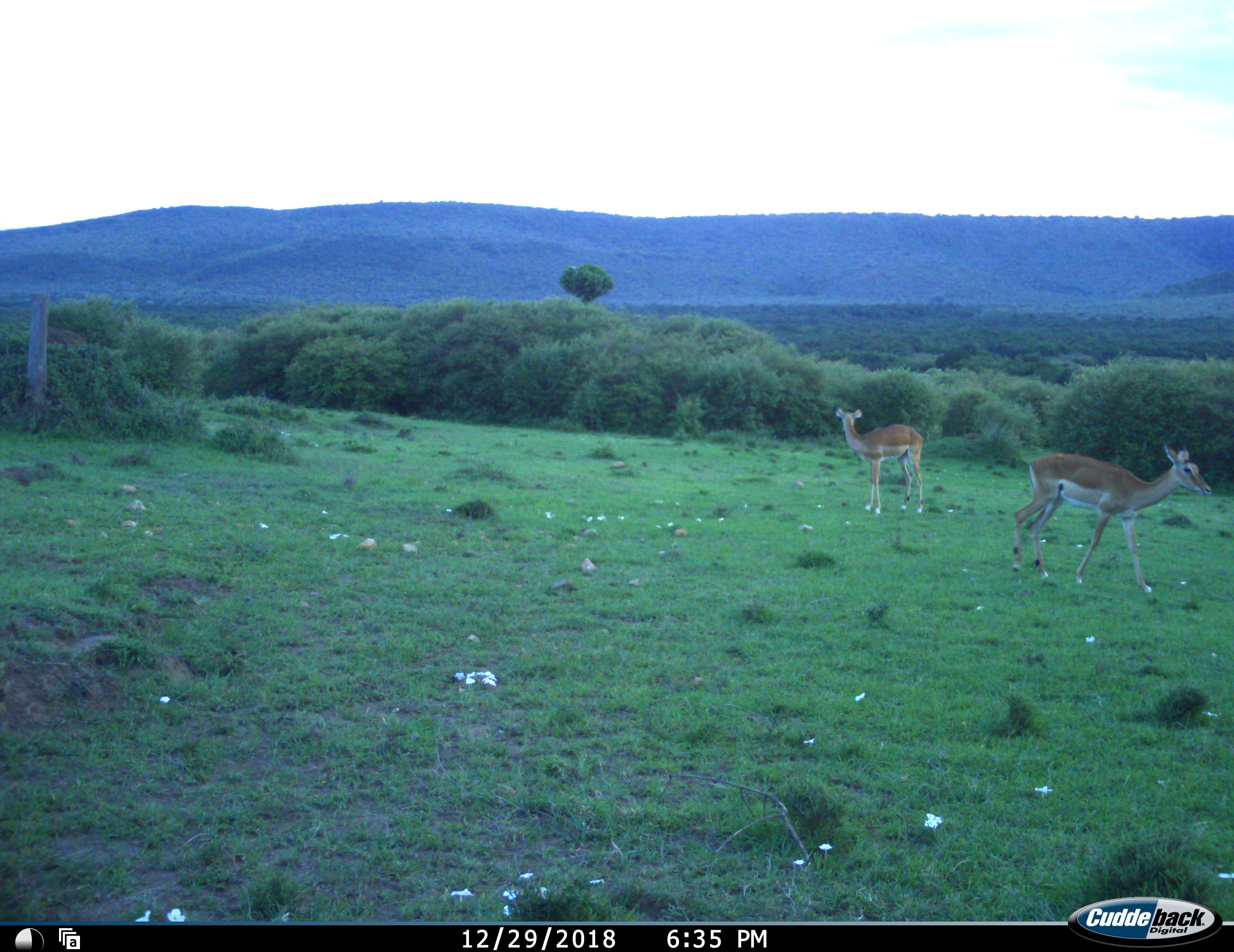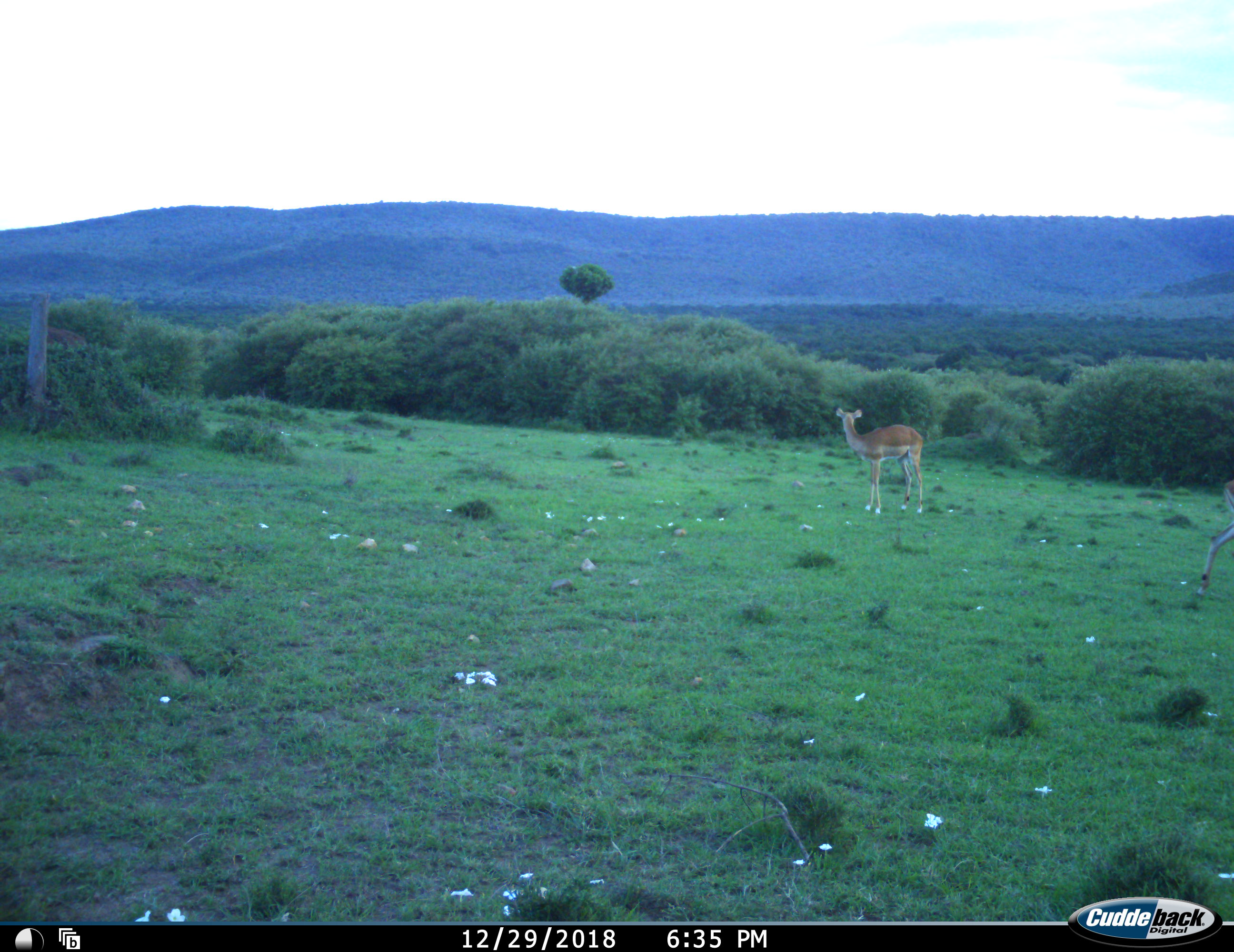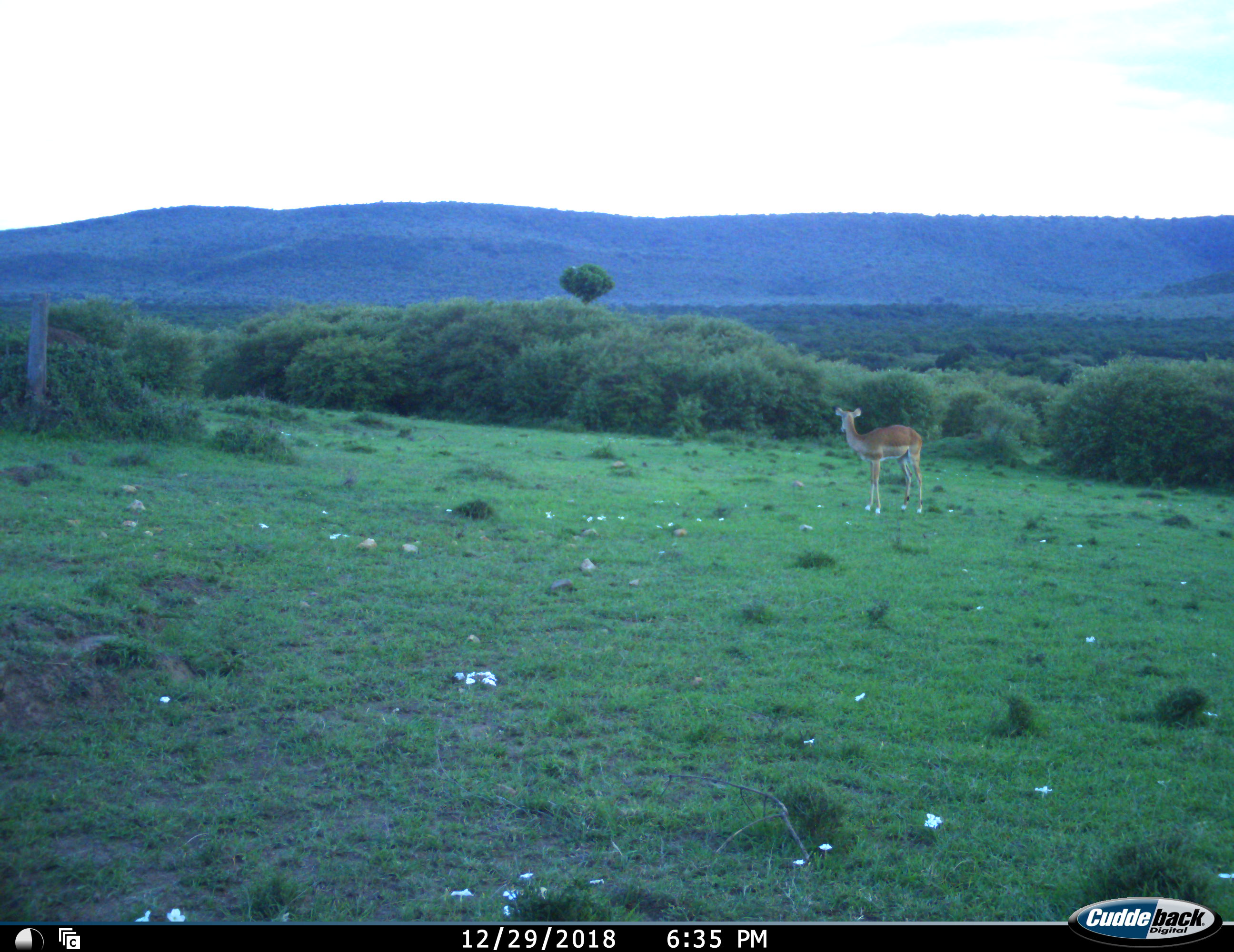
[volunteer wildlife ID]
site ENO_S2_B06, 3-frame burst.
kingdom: Animalia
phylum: Chordata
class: Mammalia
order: Artiodactyla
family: Bovidae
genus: Aepyceros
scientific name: Aepyceros melampus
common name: impala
Impala (Aepyceros melampus), count 2. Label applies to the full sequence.